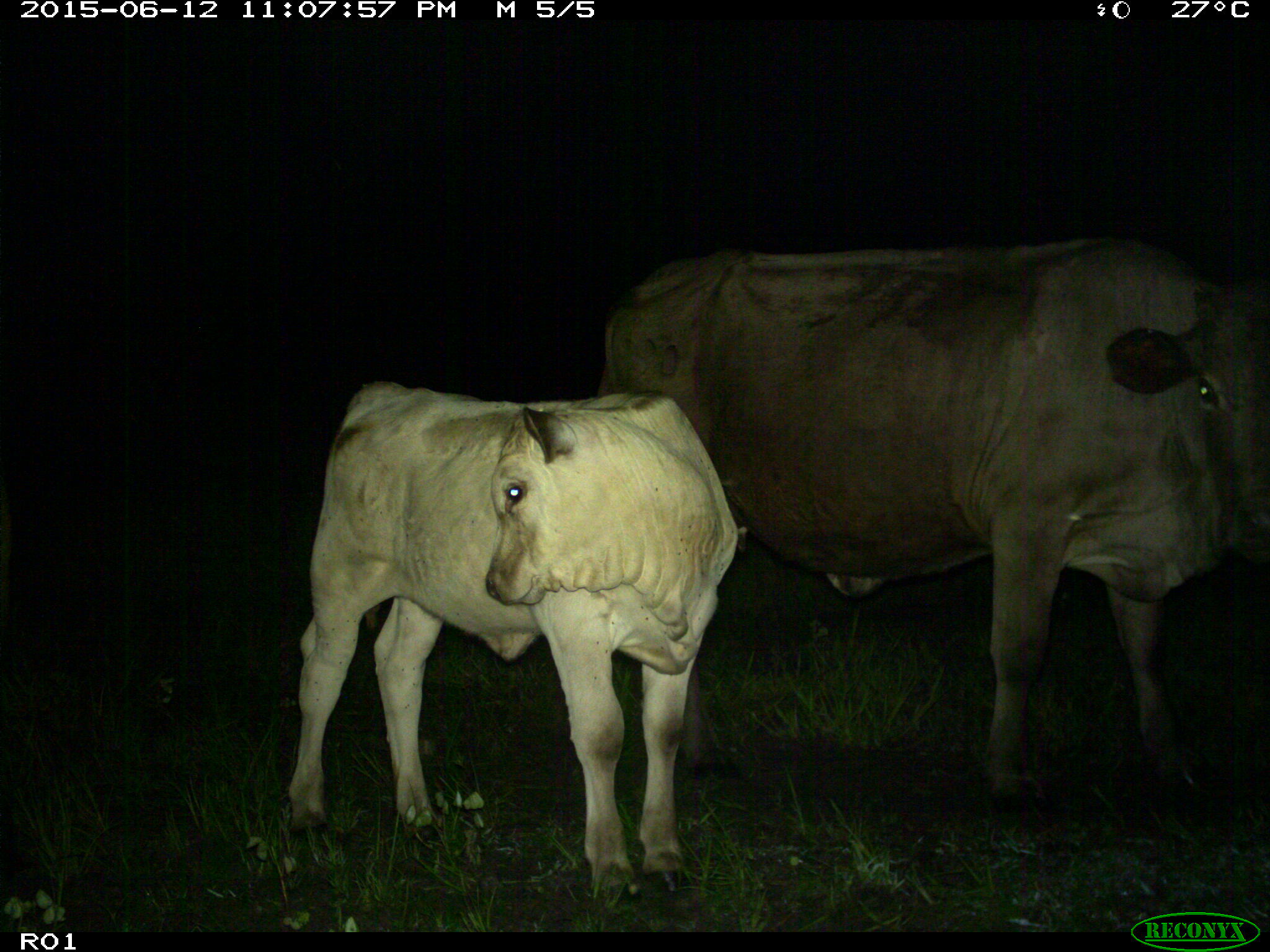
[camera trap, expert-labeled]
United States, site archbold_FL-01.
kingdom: Animalia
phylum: Chordata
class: Mammalia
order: Artiodactyla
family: Bovidae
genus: Bos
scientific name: Bos taurus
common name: domestic cow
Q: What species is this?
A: Bos taurus (domestic cow).